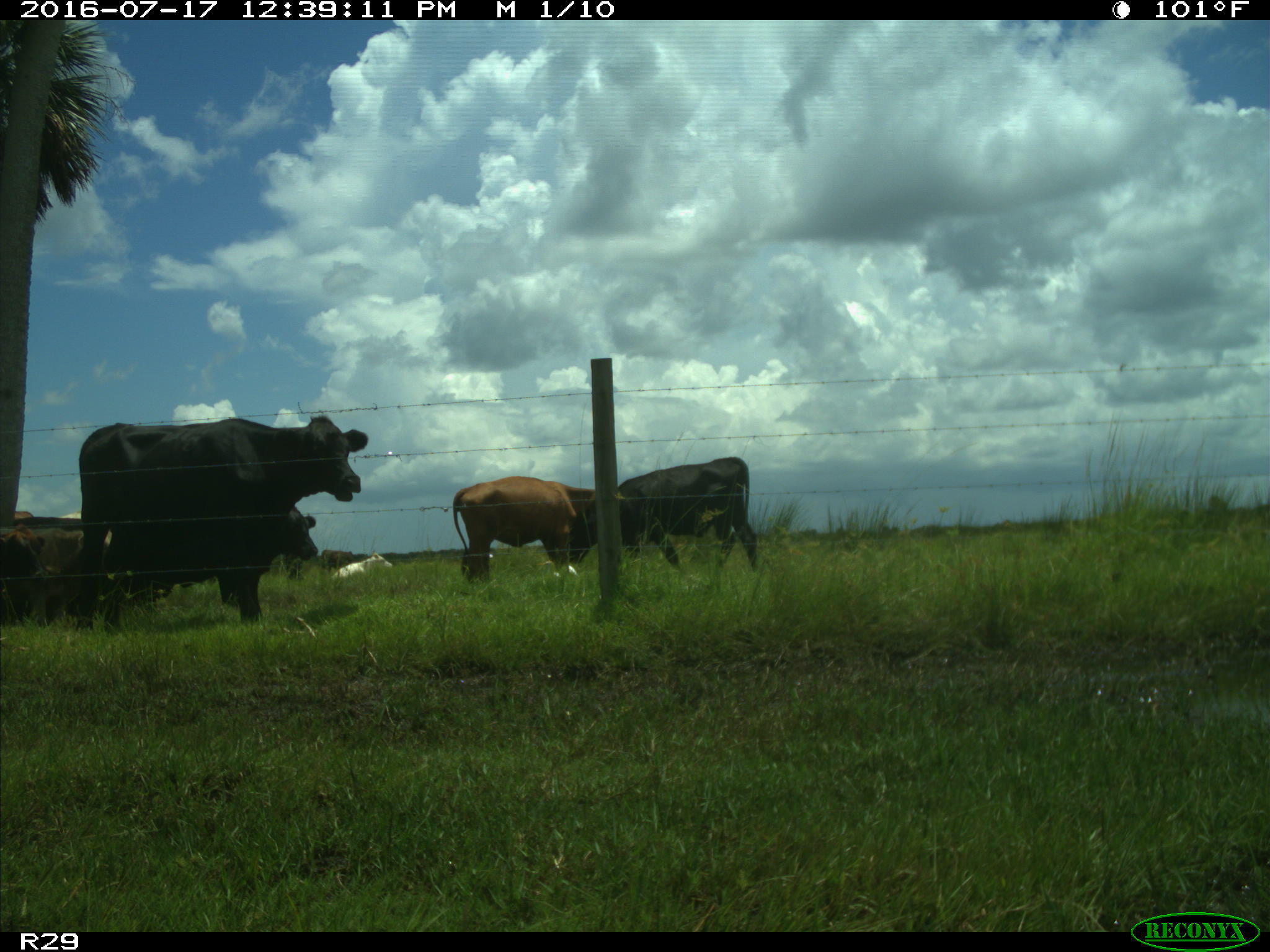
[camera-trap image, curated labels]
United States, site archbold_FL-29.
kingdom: Animalia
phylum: Chordata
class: Mammalia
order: Artiodactyla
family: Bovidae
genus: Bos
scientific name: Bos taurus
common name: domestic cow